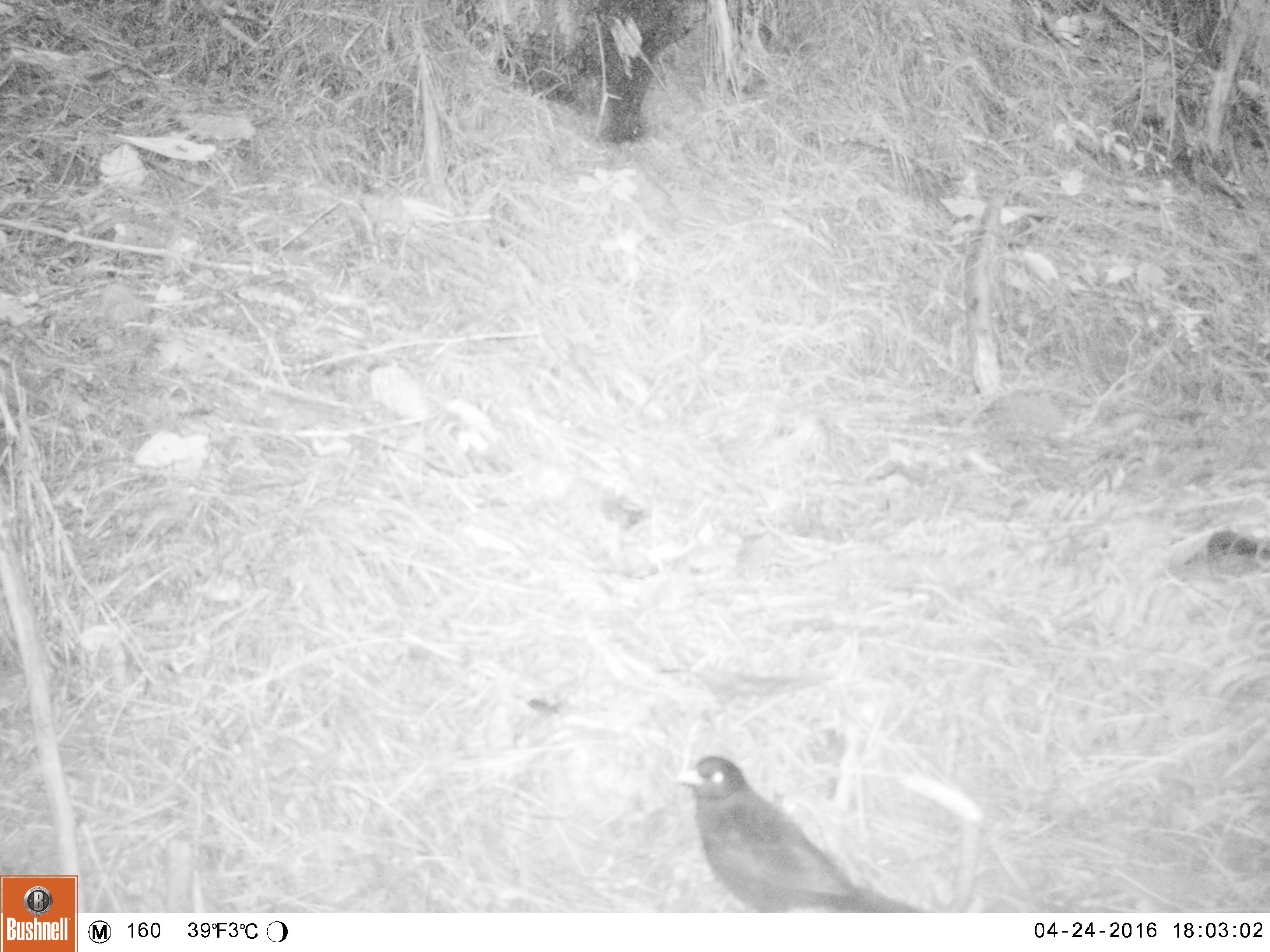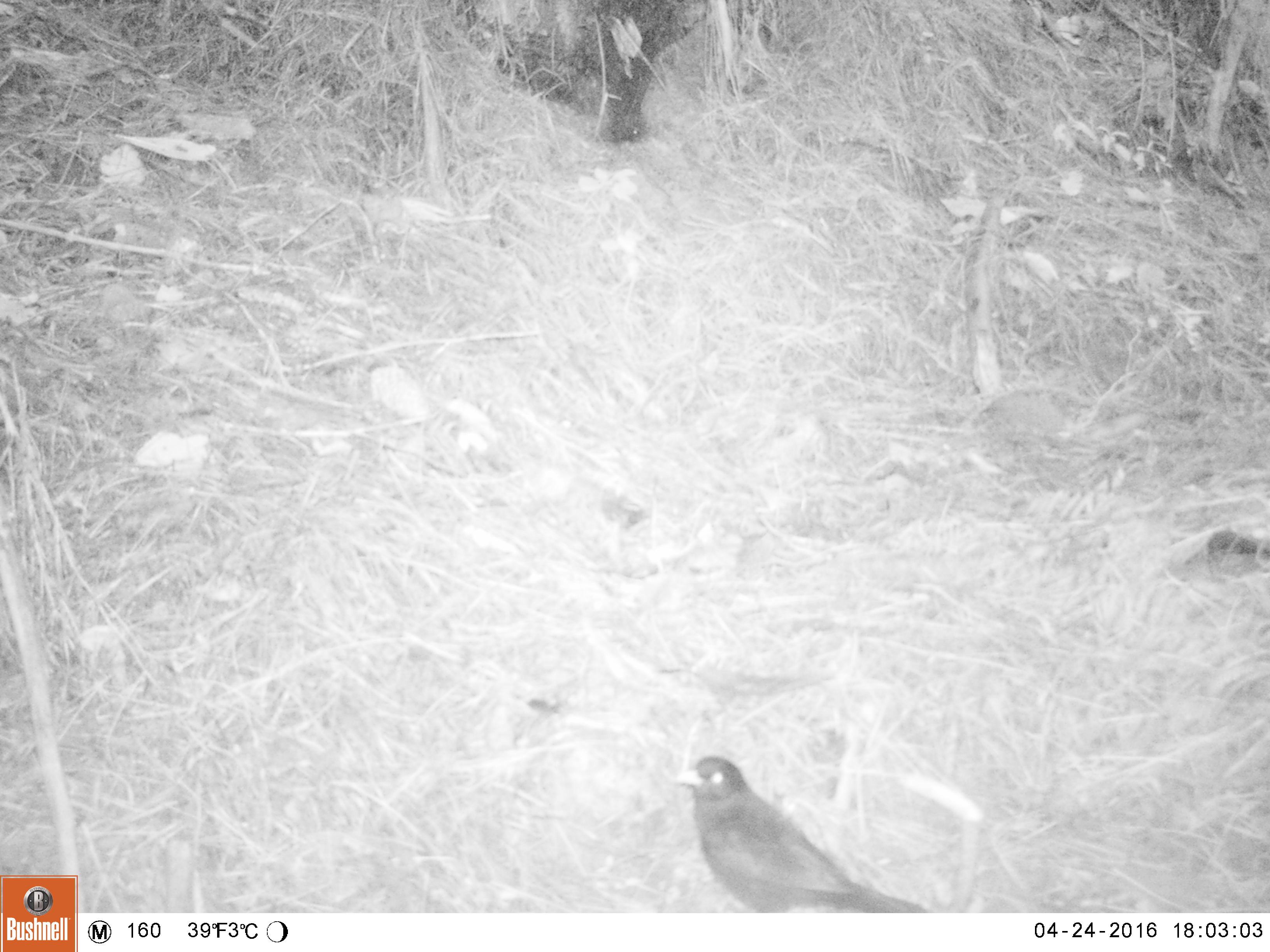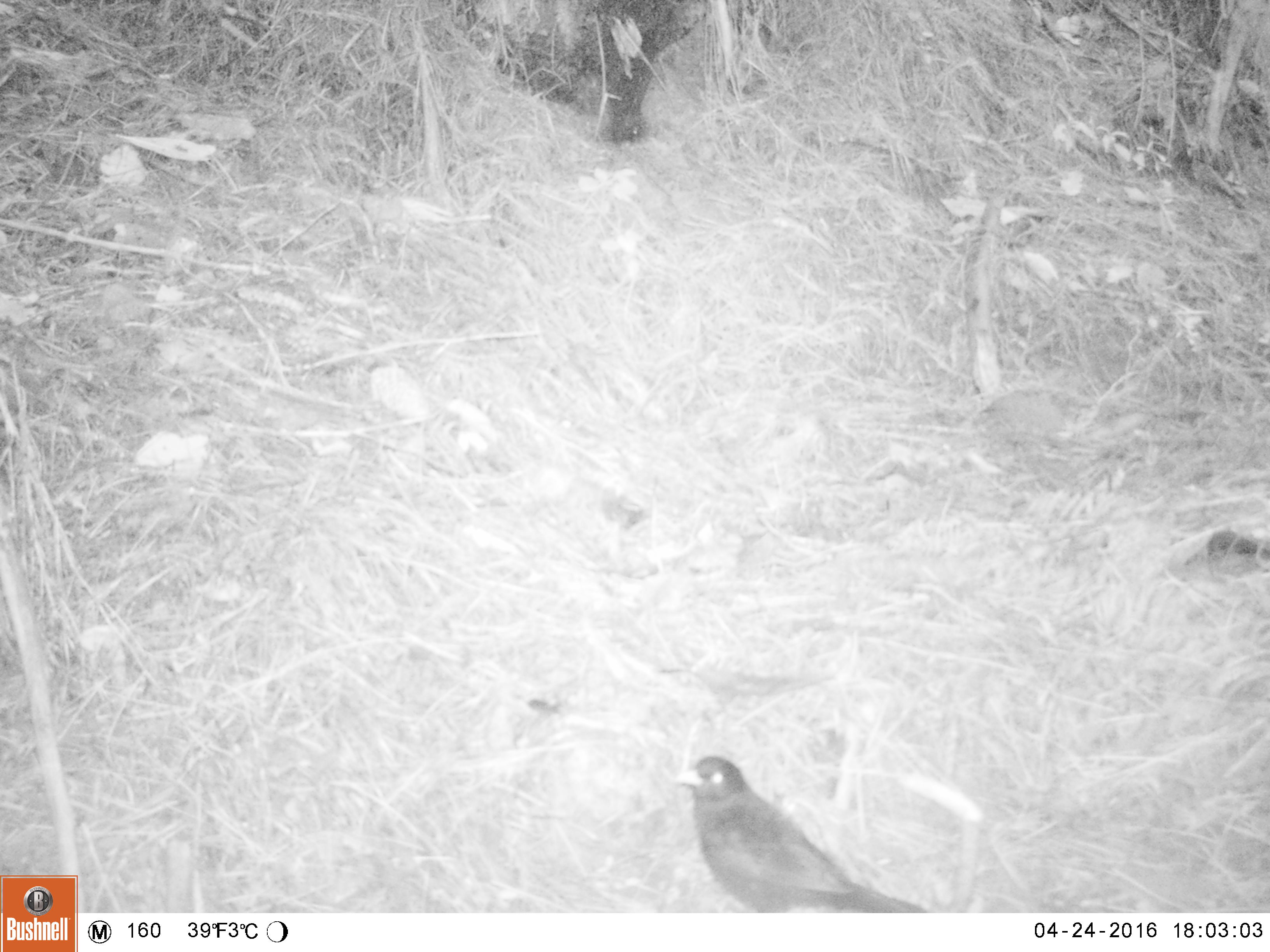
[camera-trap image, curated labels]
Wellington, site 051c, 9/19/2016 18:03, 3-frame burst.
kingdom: Animalia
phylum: Chordata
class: Aves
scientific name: Aves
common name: bird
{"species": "bird (Aves)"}